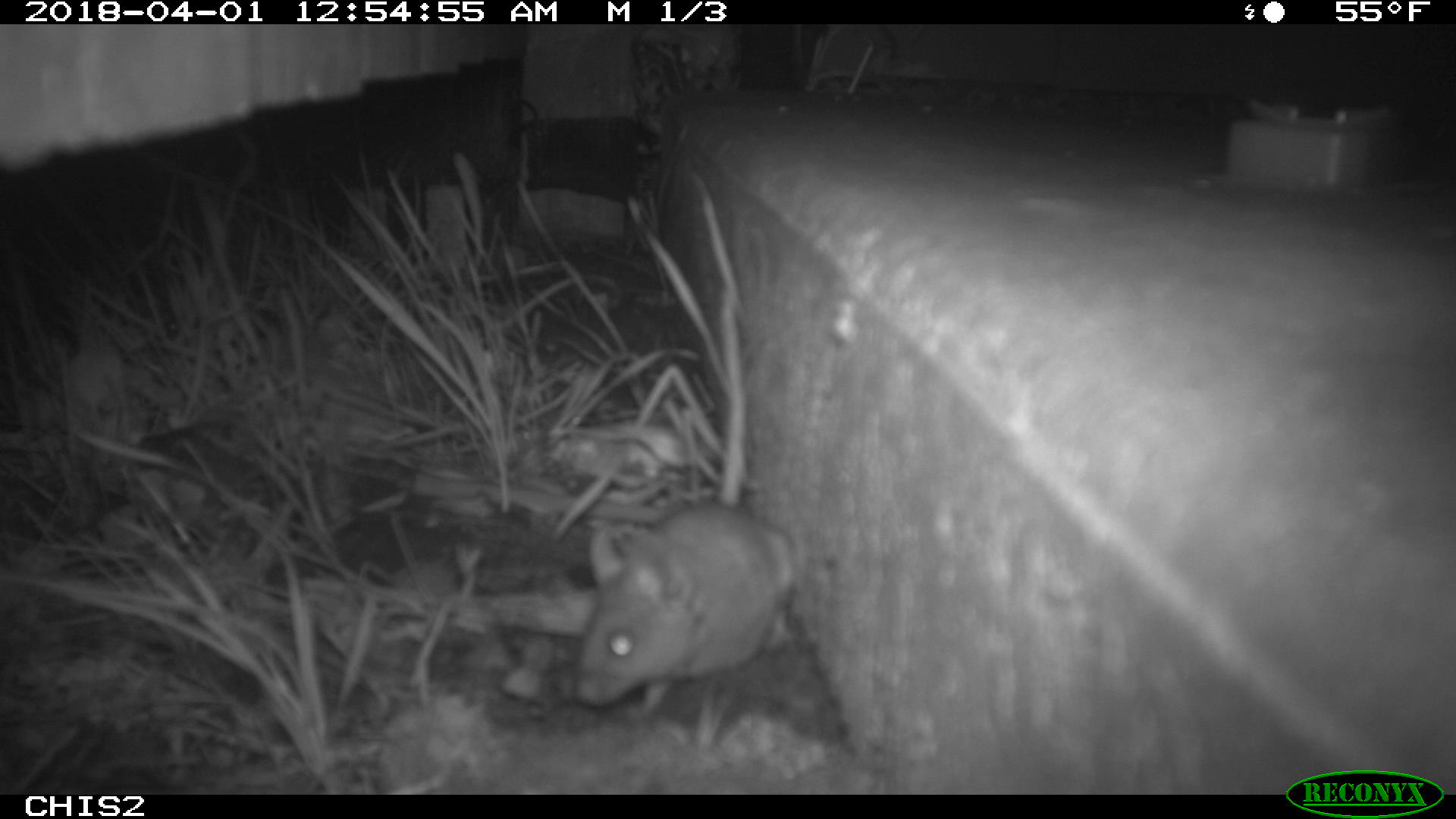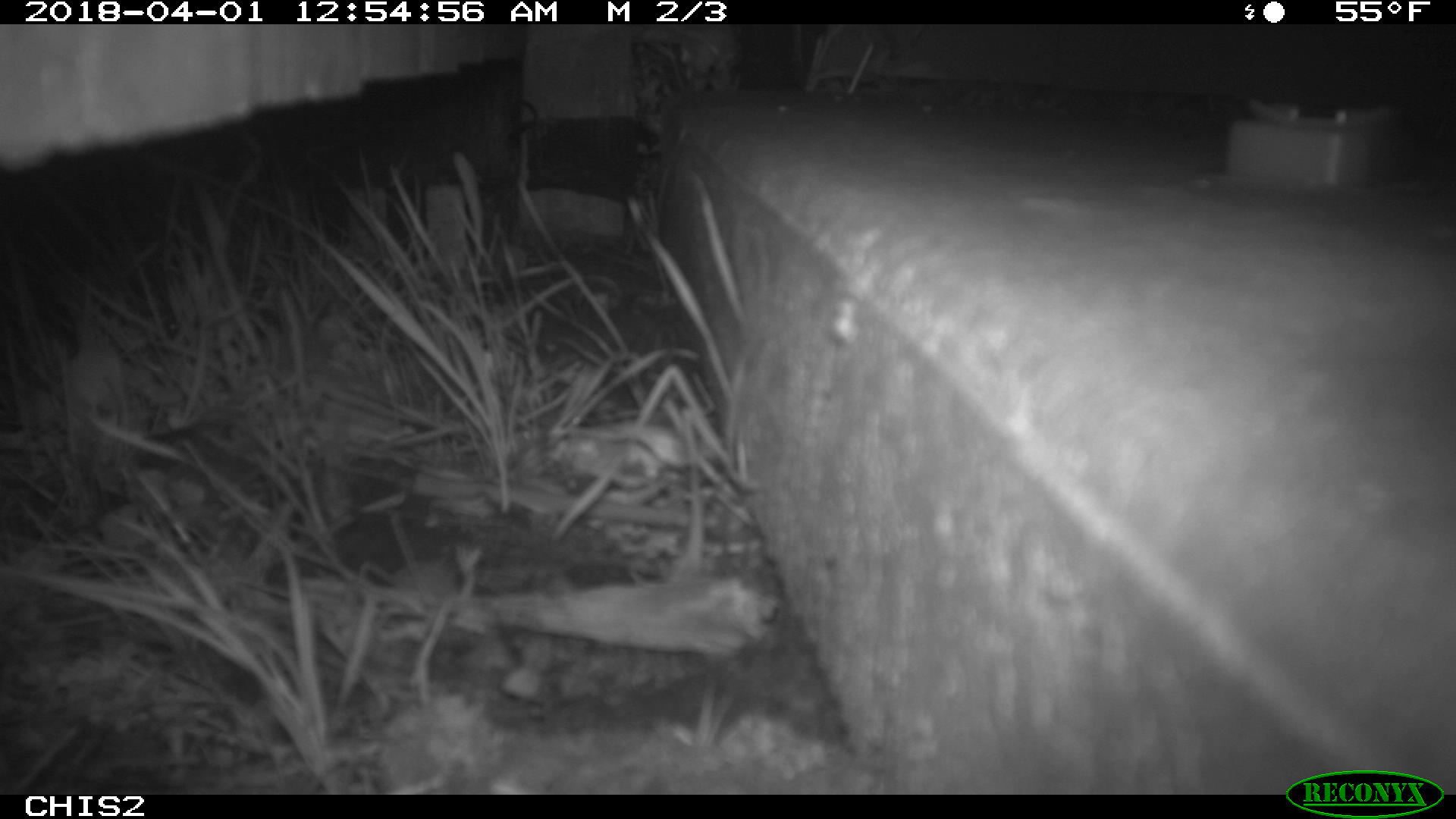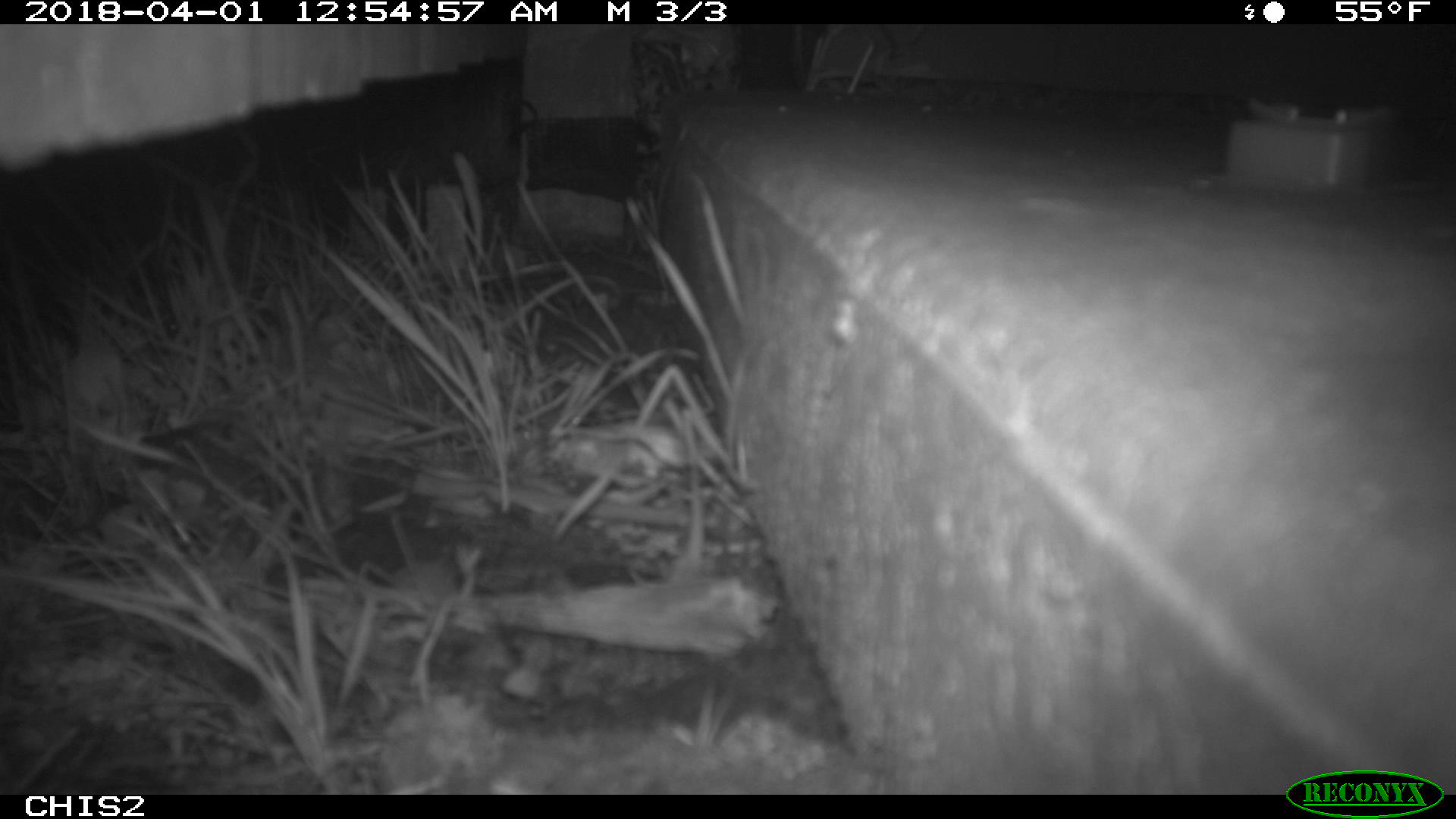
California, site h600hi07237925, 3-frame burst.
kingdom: Animalia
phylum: Chordata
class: Mammalia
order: Rodentia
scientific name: Rodentia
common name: rodent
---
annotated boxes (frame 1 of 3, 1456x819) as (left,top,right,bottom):
rodent: (575,289,794,708)